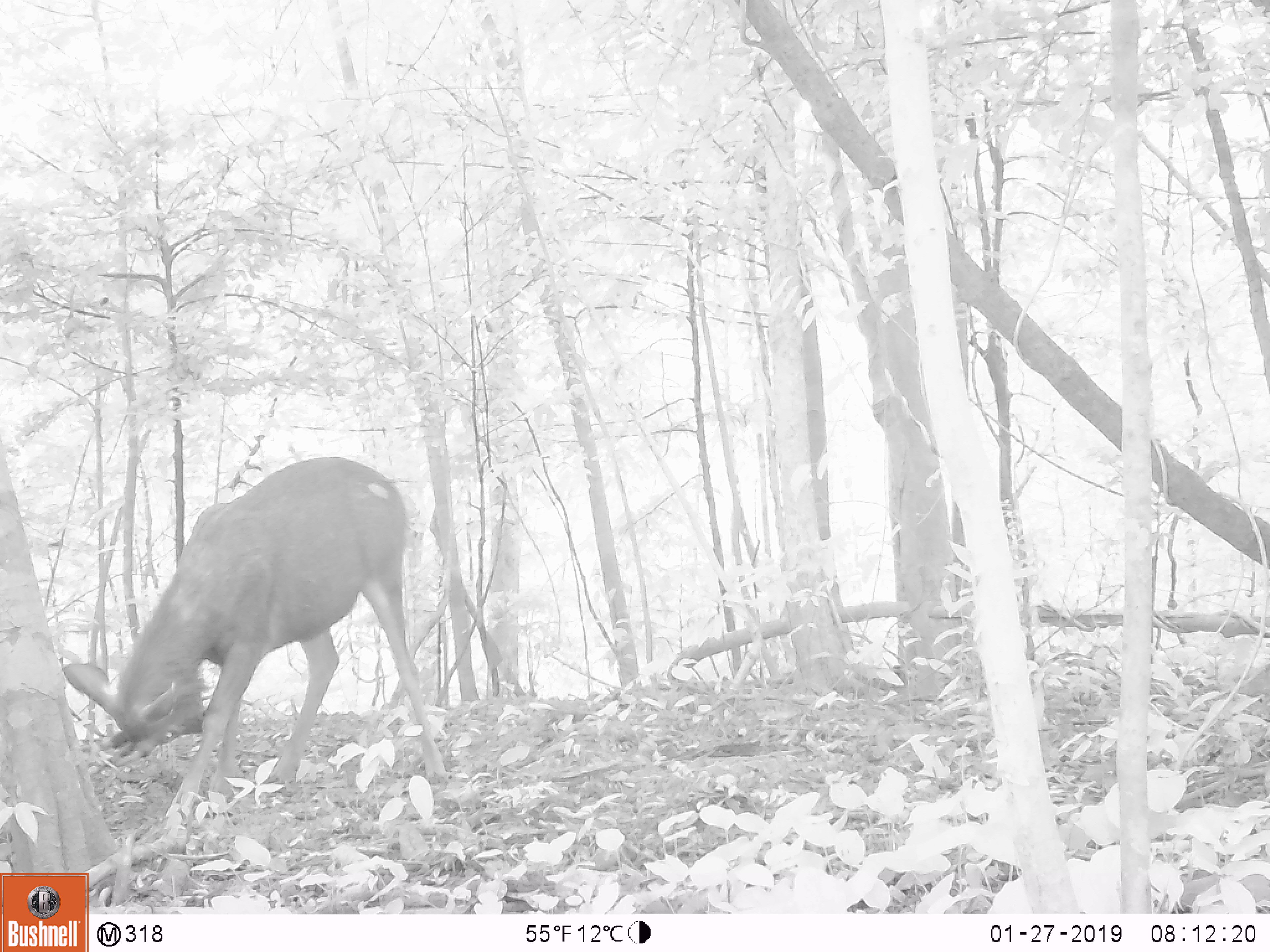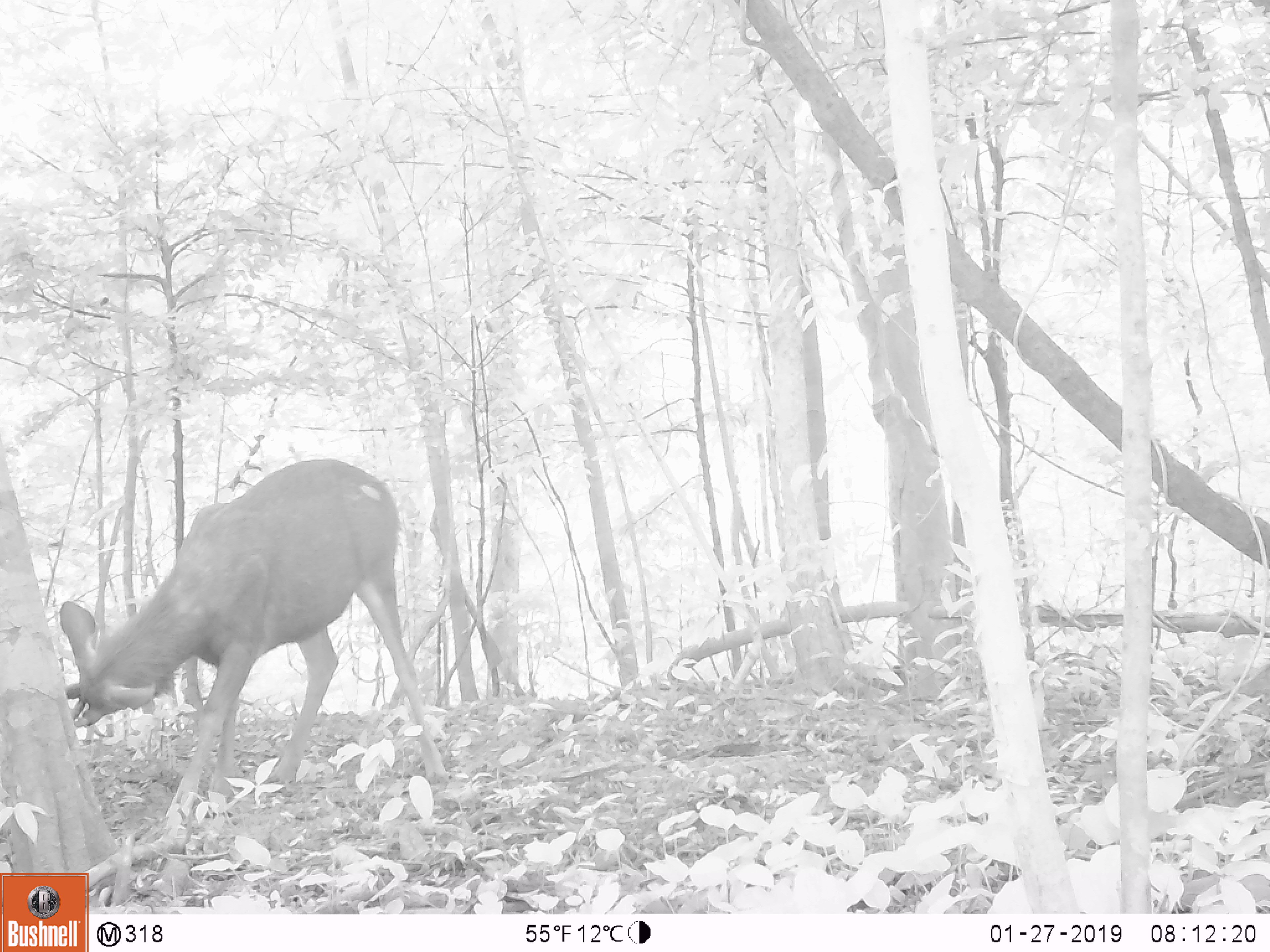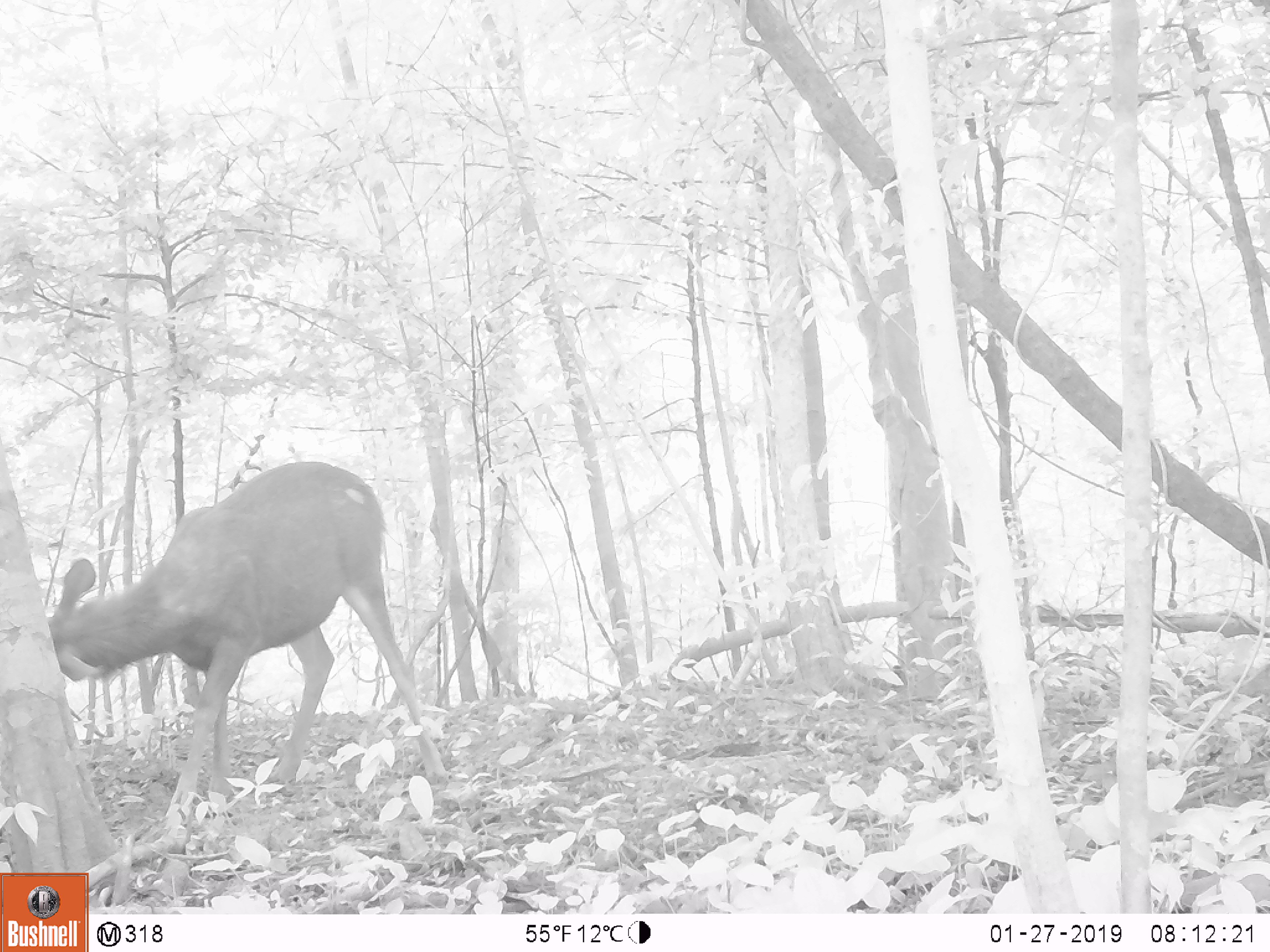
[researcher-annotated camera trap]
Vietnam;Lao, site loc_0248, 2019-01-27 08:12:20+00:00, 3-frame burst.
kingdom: Animalia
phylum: Chordata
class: Mammalia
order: Artiodactyla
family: Cervidae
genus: Rusa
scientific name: Rusa unicolor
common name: sambar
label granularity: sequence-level